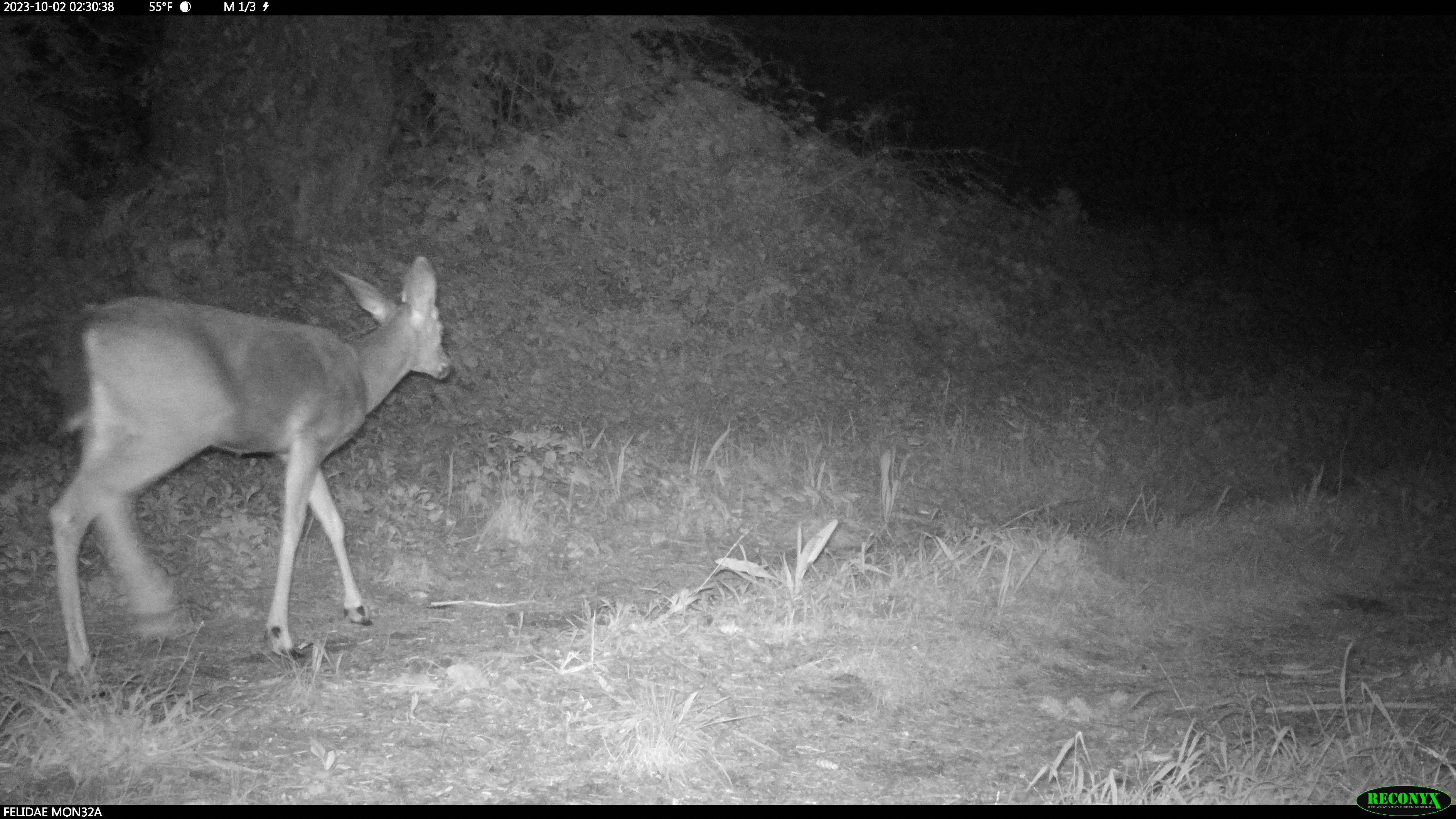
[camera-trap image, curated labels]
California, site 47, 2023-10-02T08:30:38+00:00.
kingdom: Animalia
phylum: Chordata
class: Mammalia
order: Artiodactyla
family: Cervidae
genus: Odocoileus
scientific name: Odocoileus hemionus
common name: mule deer